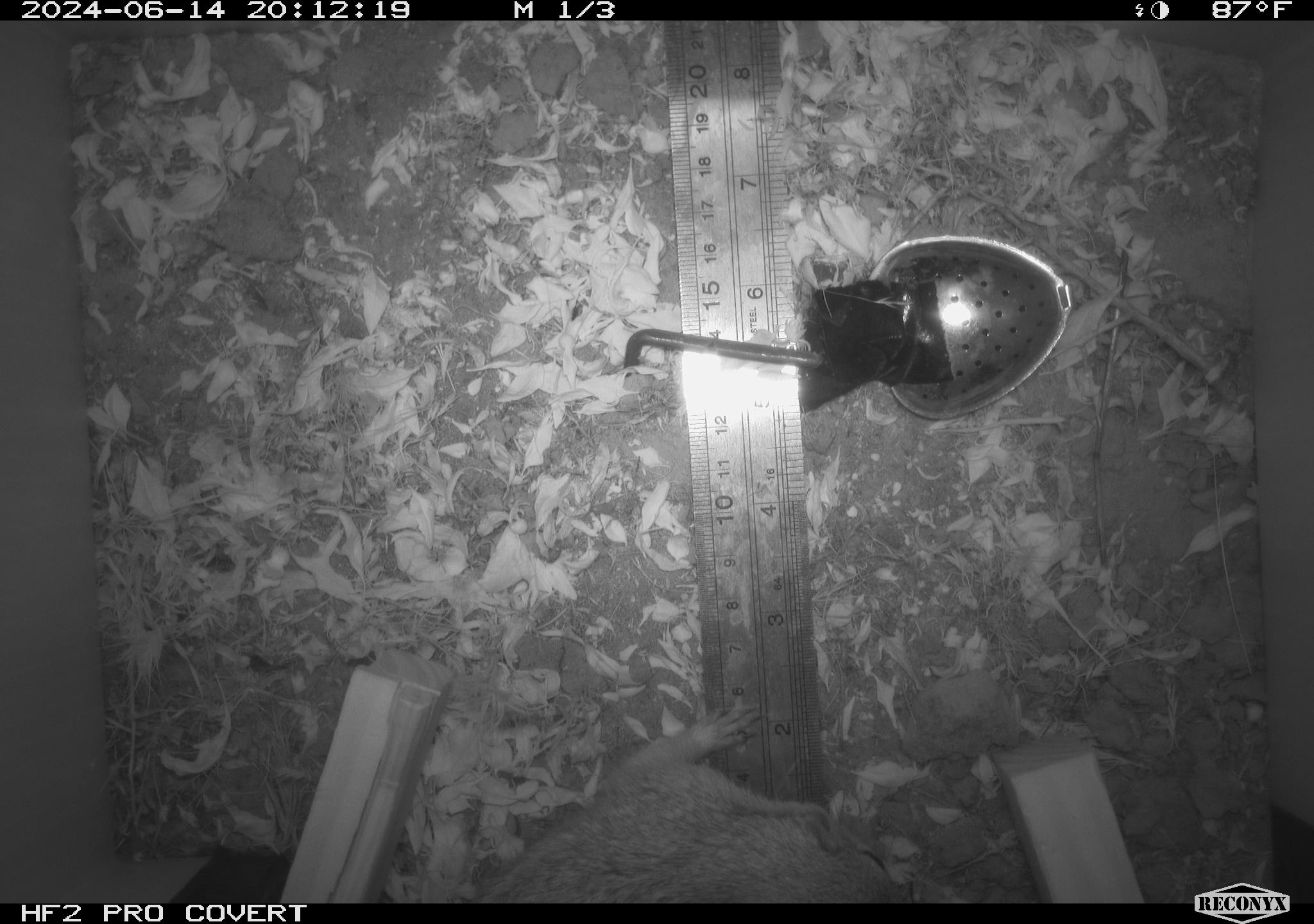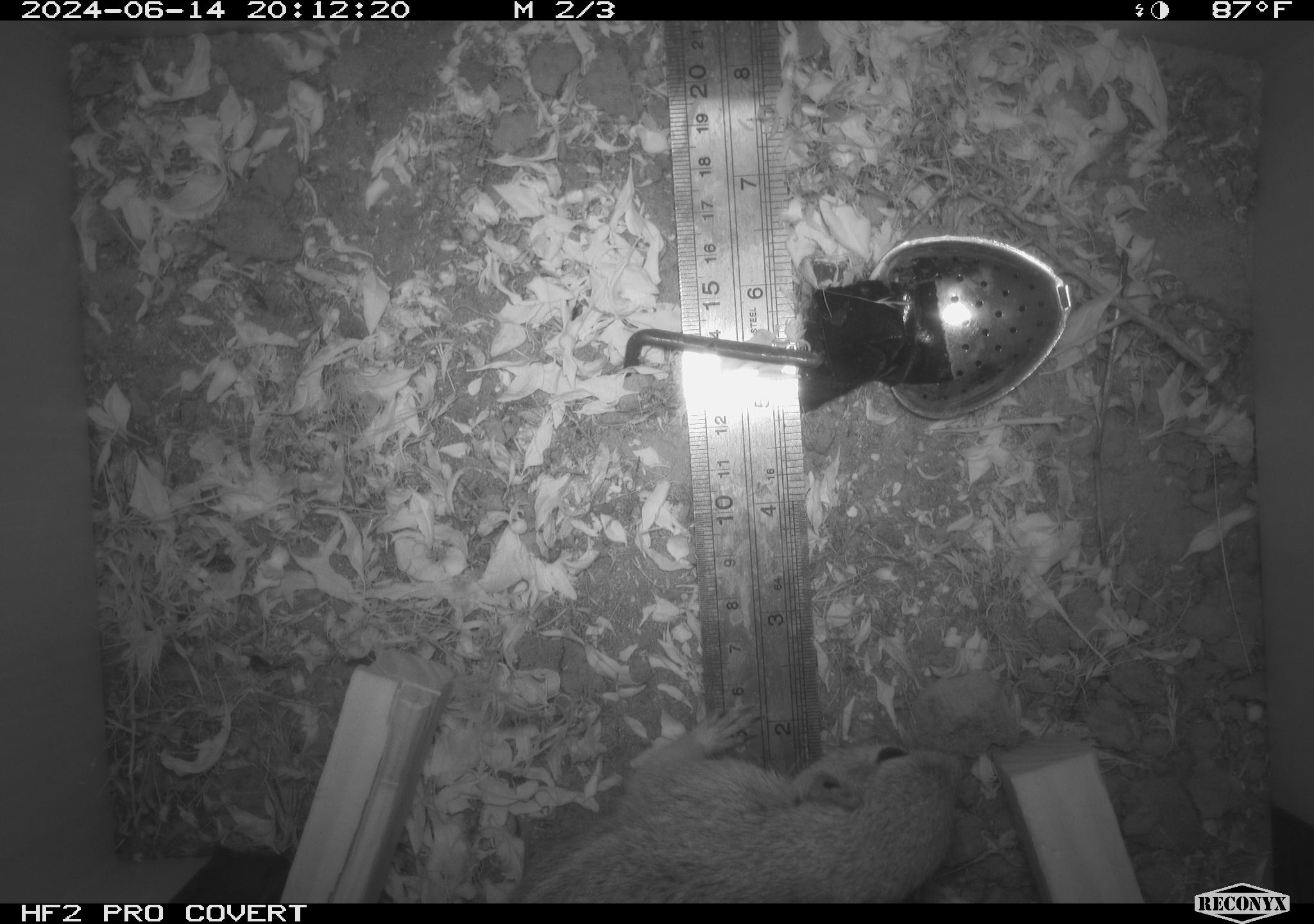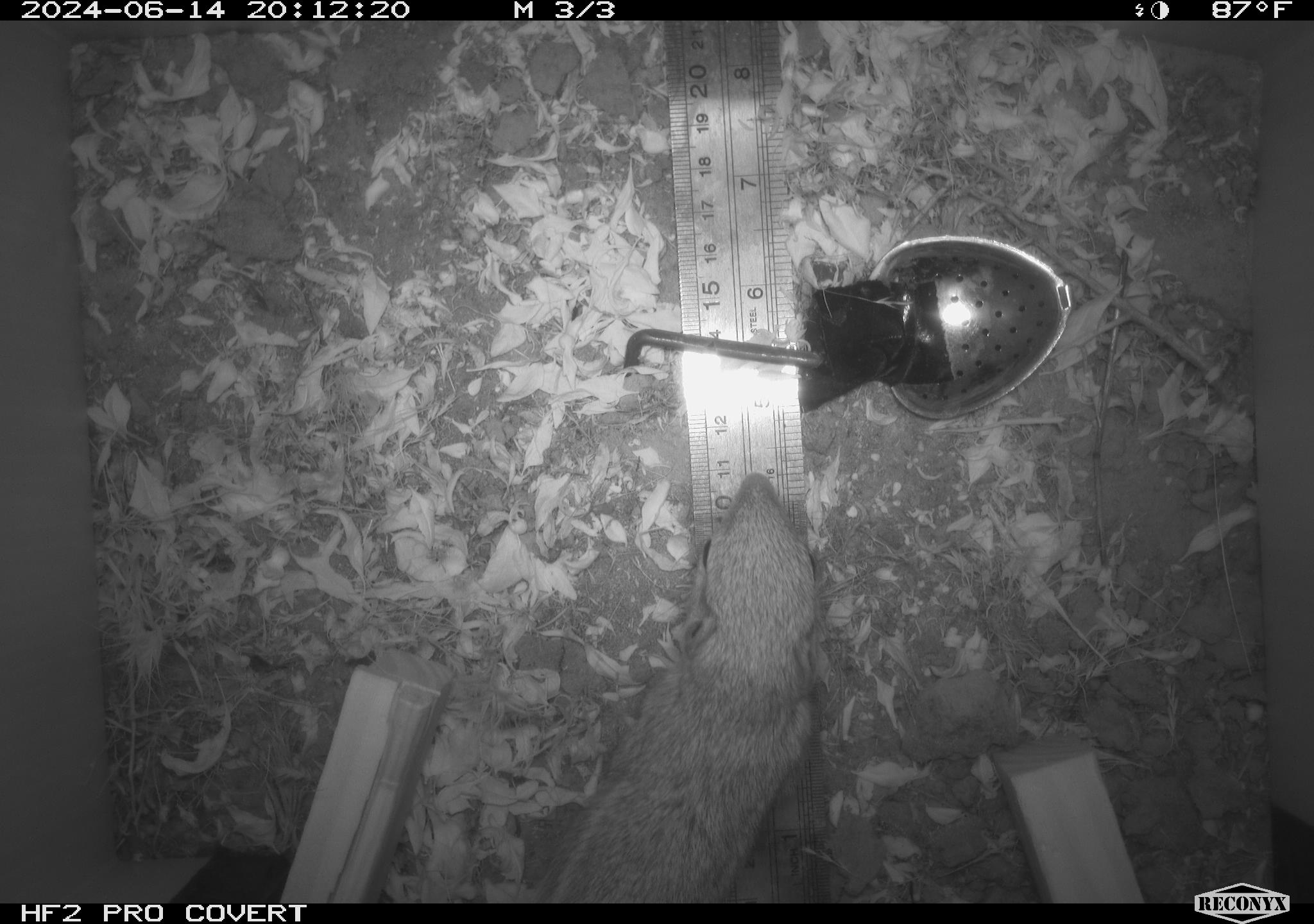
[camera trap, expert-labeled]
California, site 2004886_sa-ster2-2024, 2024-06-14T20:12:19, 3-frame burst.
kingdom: Animalia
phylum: Chordata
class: Mammalia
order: Rodentia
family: Sciuridae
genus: Ammospermophilus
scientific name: Ammospermophilus nelsoni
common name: nelson's antelope squirrel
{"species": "nelson's antelope squirrel (Ammospermophilus nelsoni)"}